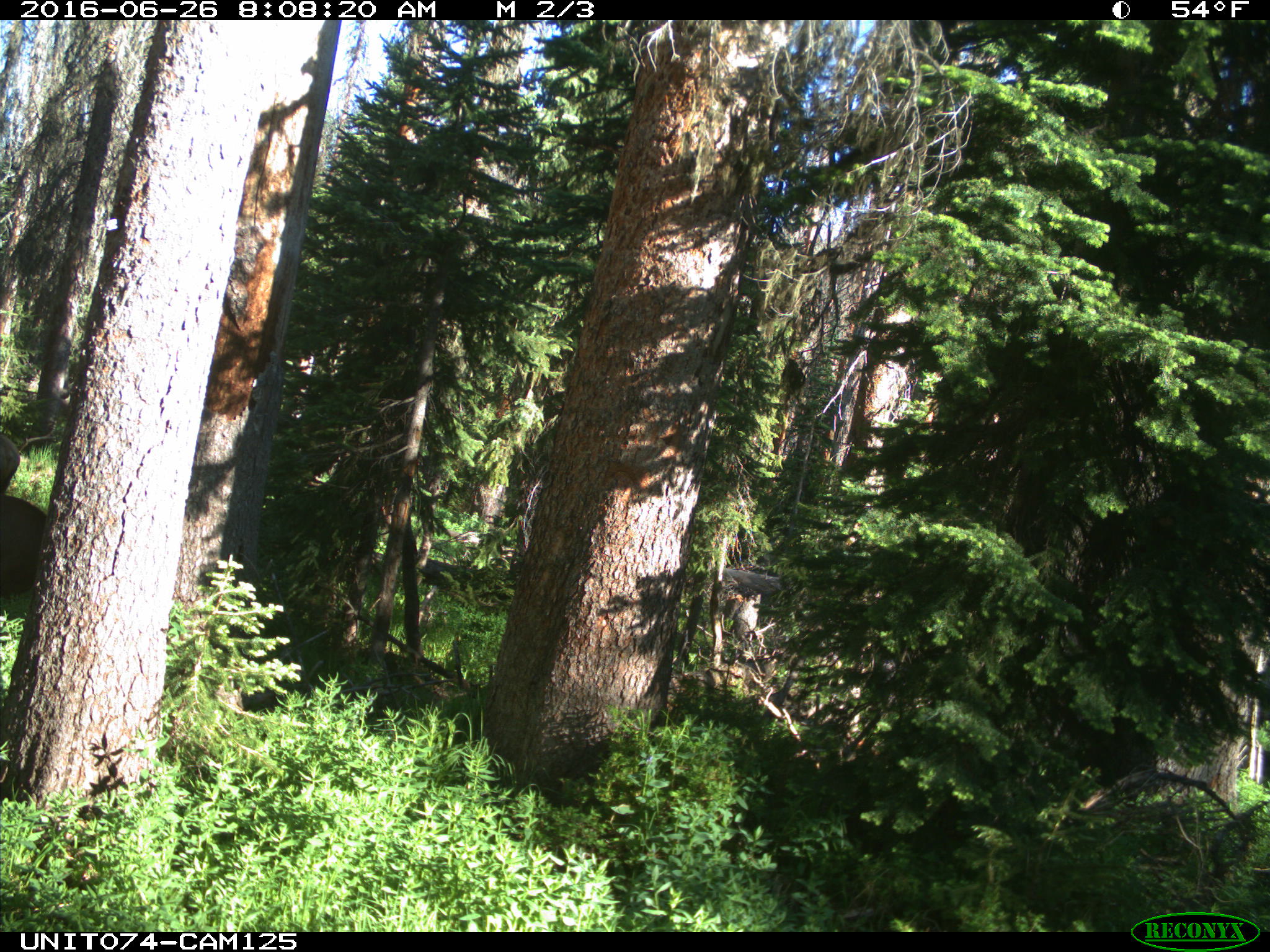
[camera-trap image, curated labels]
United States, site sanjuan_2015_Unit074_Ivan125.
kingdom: Animalia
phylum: Chordata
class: Mammalia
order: Artiodactyla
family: Cervidae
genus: Cervus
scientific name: Cervus elaphus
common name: red deer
Cervus elaphus (red deer).